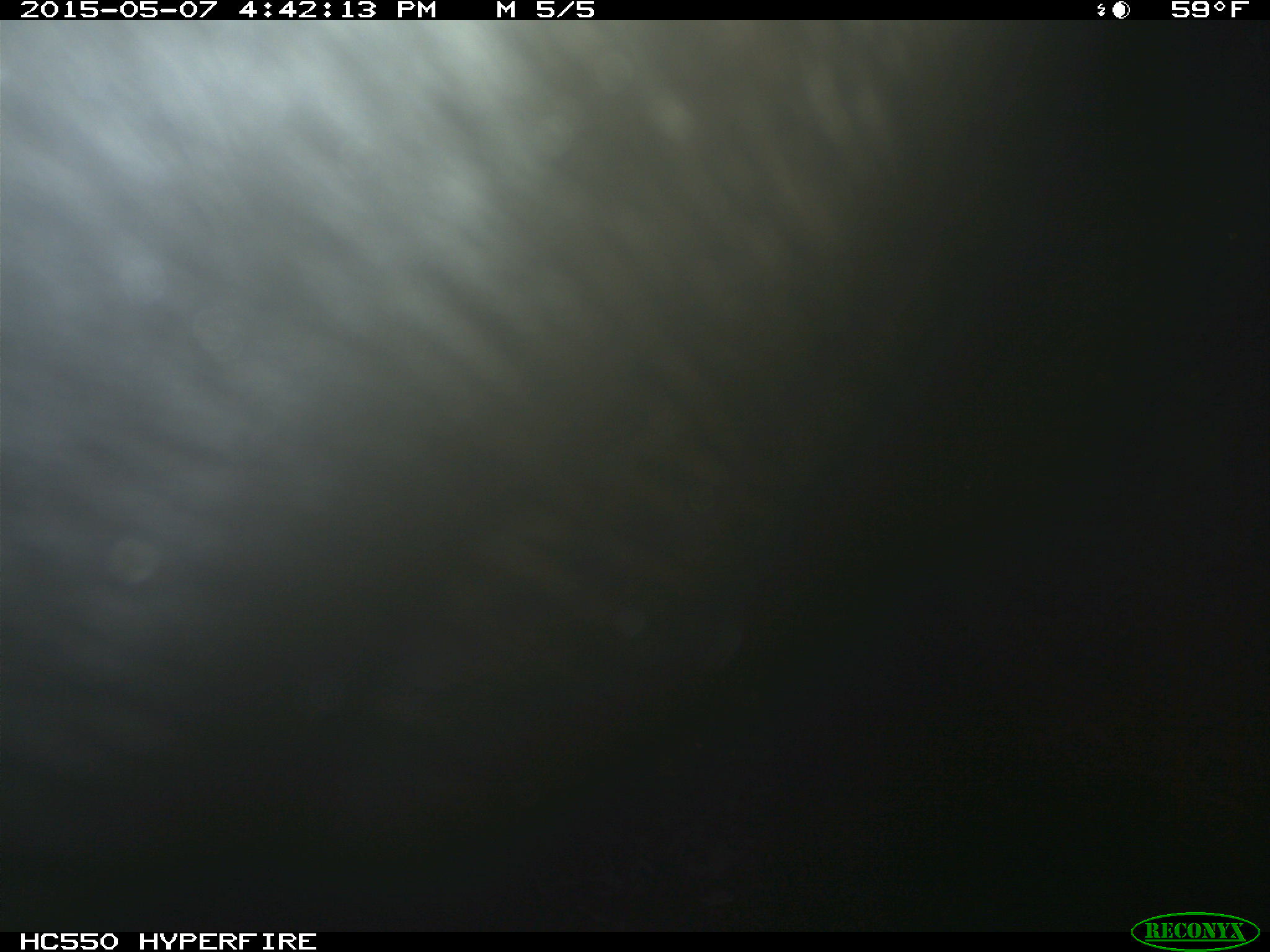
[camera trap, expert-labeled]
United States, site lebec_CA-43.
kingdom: Animalia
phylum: Chordata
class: Mammalia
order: Artiodactyla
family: Bovidae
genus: Bos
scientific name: Bos taurus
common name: domestic cow